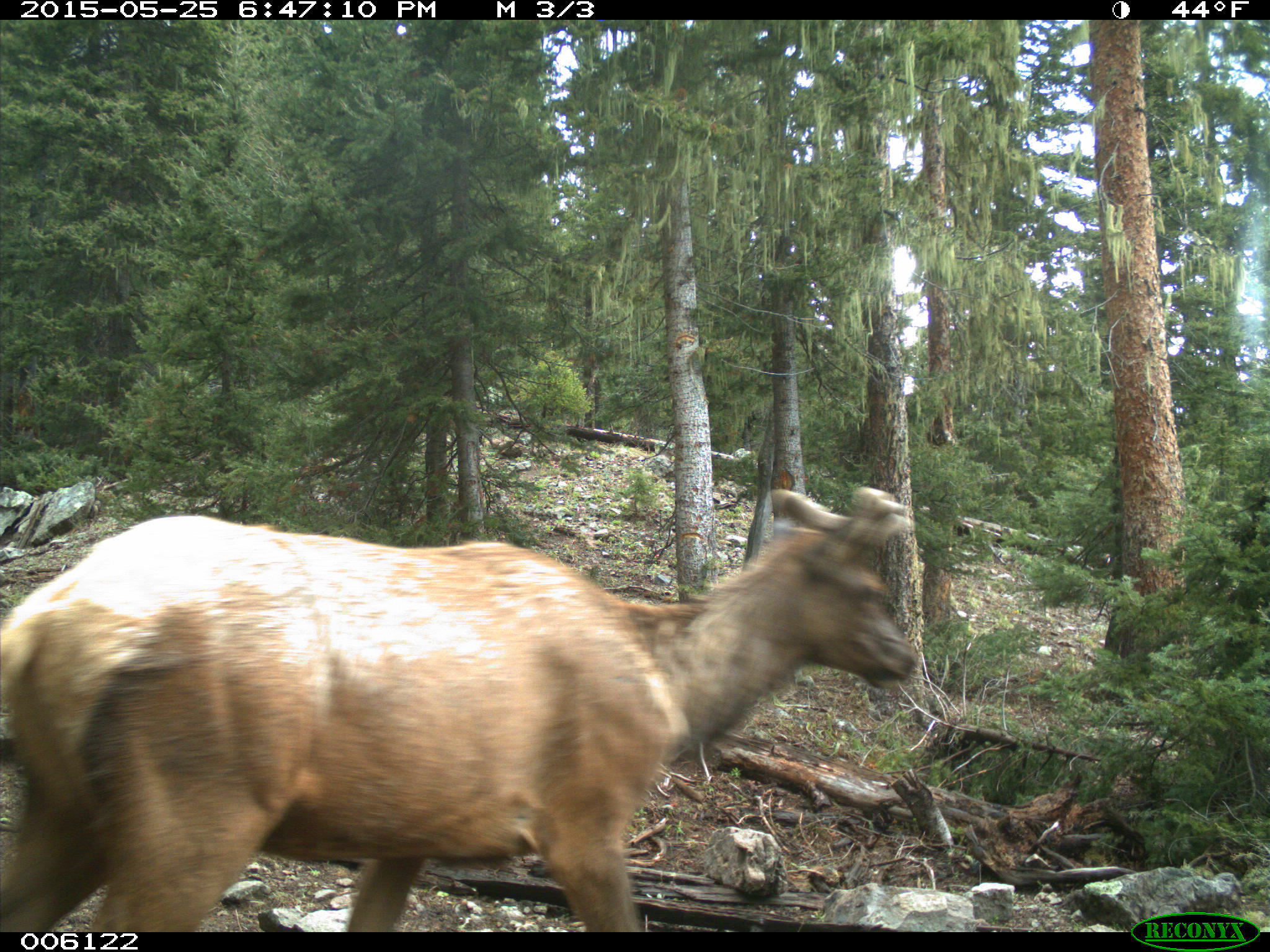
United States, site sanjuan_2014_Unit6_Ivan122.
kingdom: Animalia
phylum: Chordata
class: Mammalia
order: Artiodactyla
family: Cervidae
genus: Cervus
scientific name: Cervus elaphus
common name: red deer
Cervus elaphus (red deer).